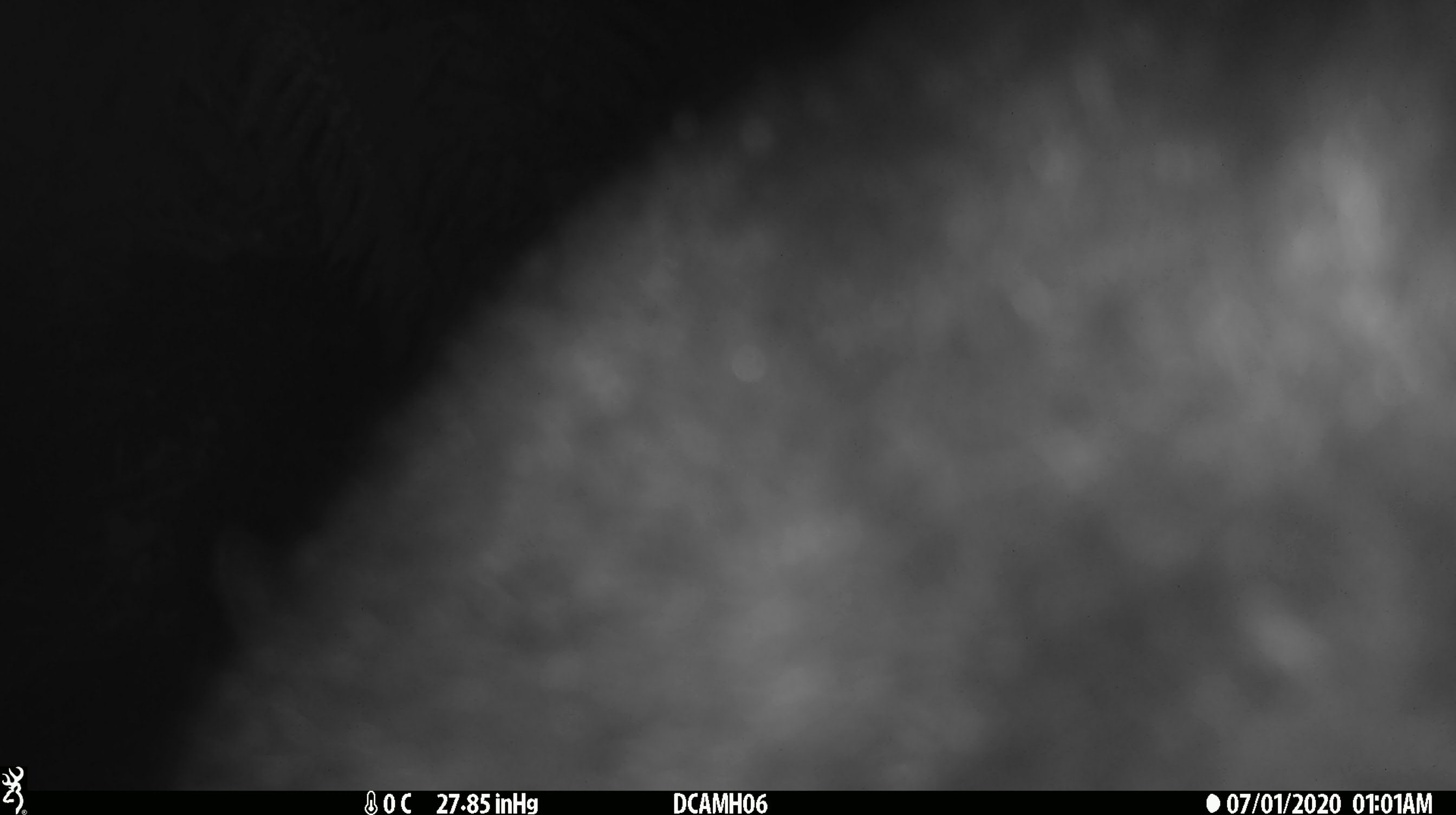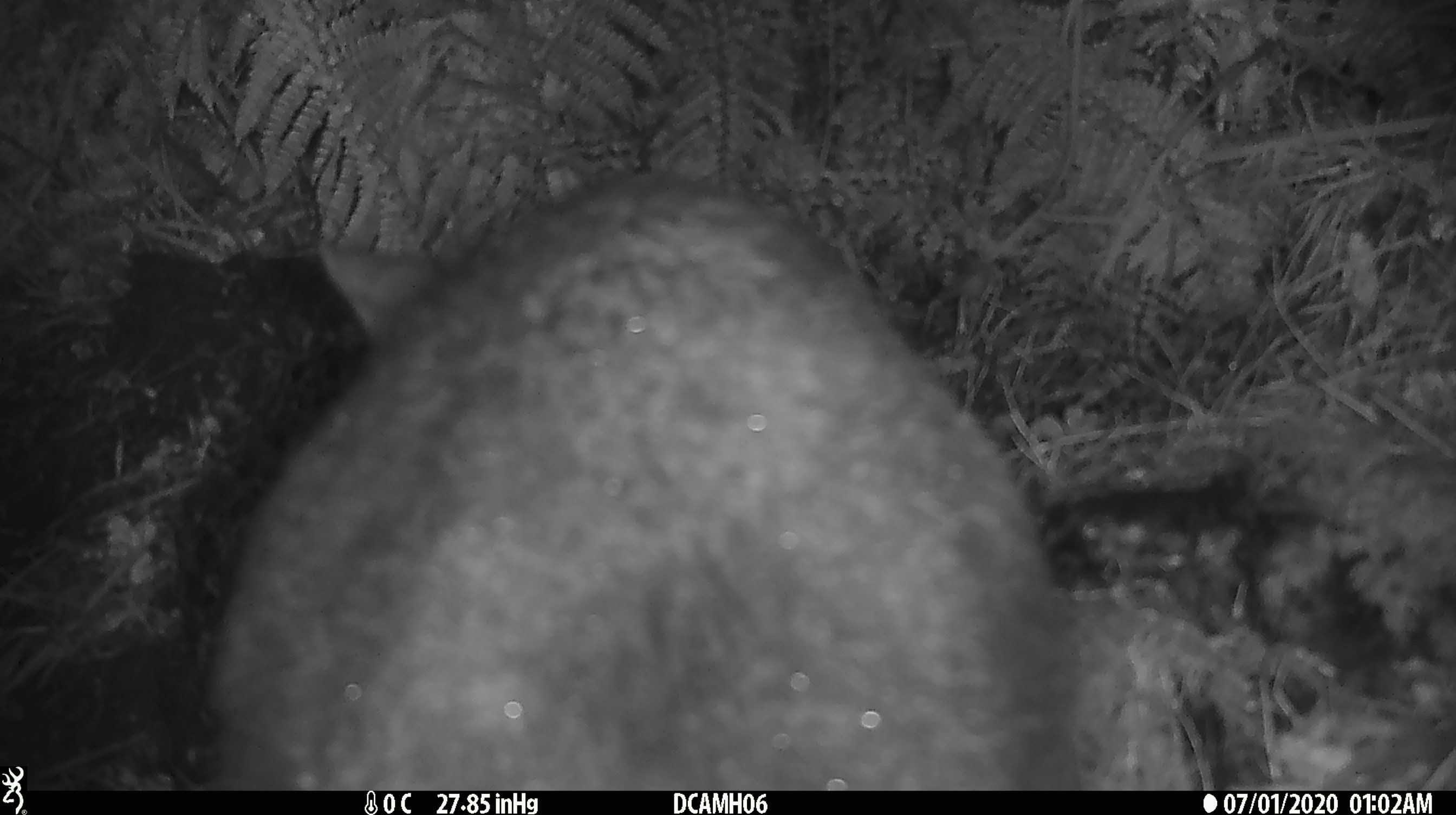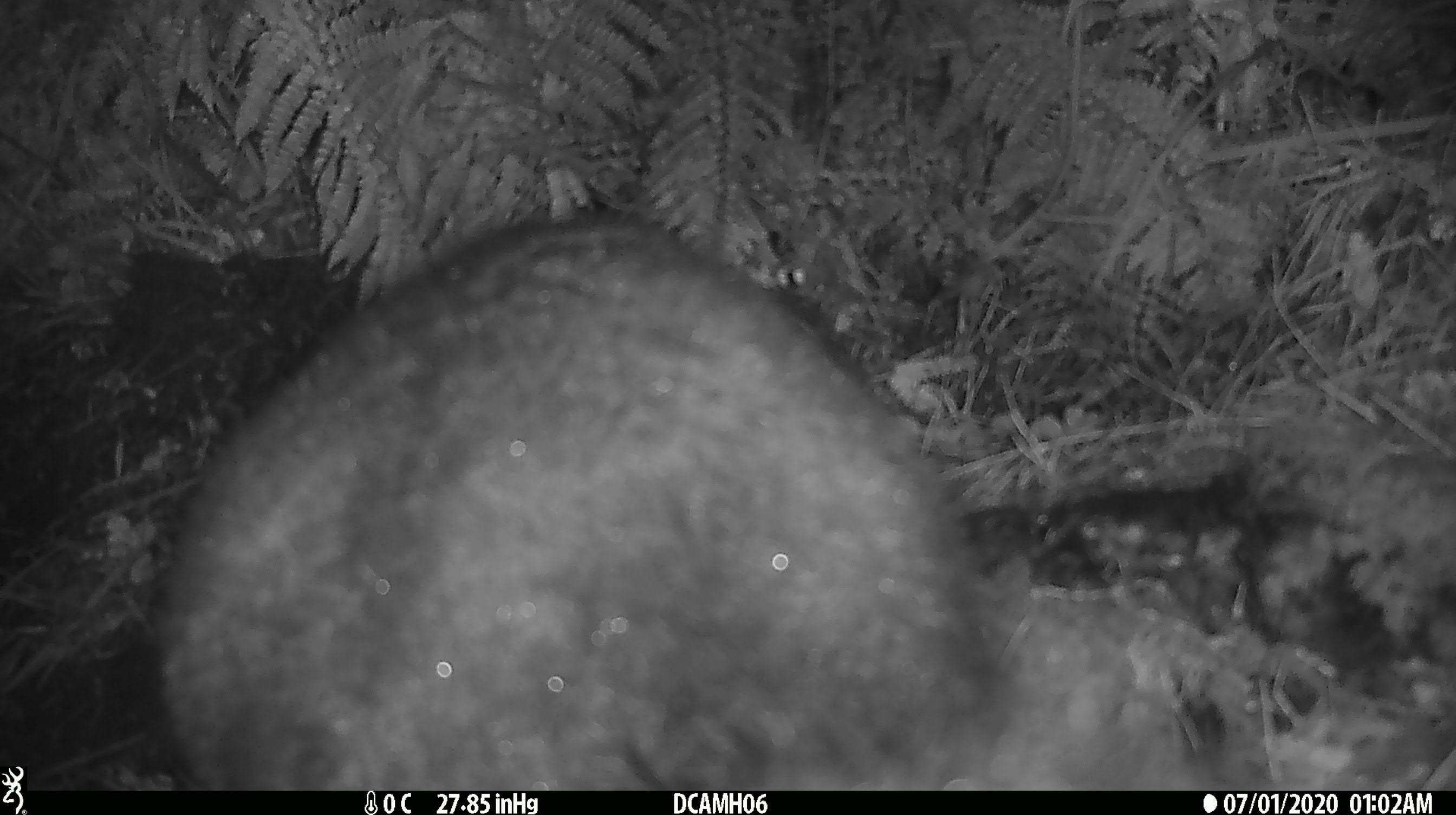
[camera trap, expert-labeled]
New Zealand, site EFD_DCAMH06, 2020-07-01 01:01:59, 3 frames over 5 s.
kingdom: Animalia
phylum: Chordata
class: Mammalia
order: Diprotodontia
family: Phalangeridae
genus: Trichosurus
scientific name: Trichosurus vulpecula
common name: common brushtail possum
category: possum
Possum (common brushtail possum) (Trichosurus vulpecula).